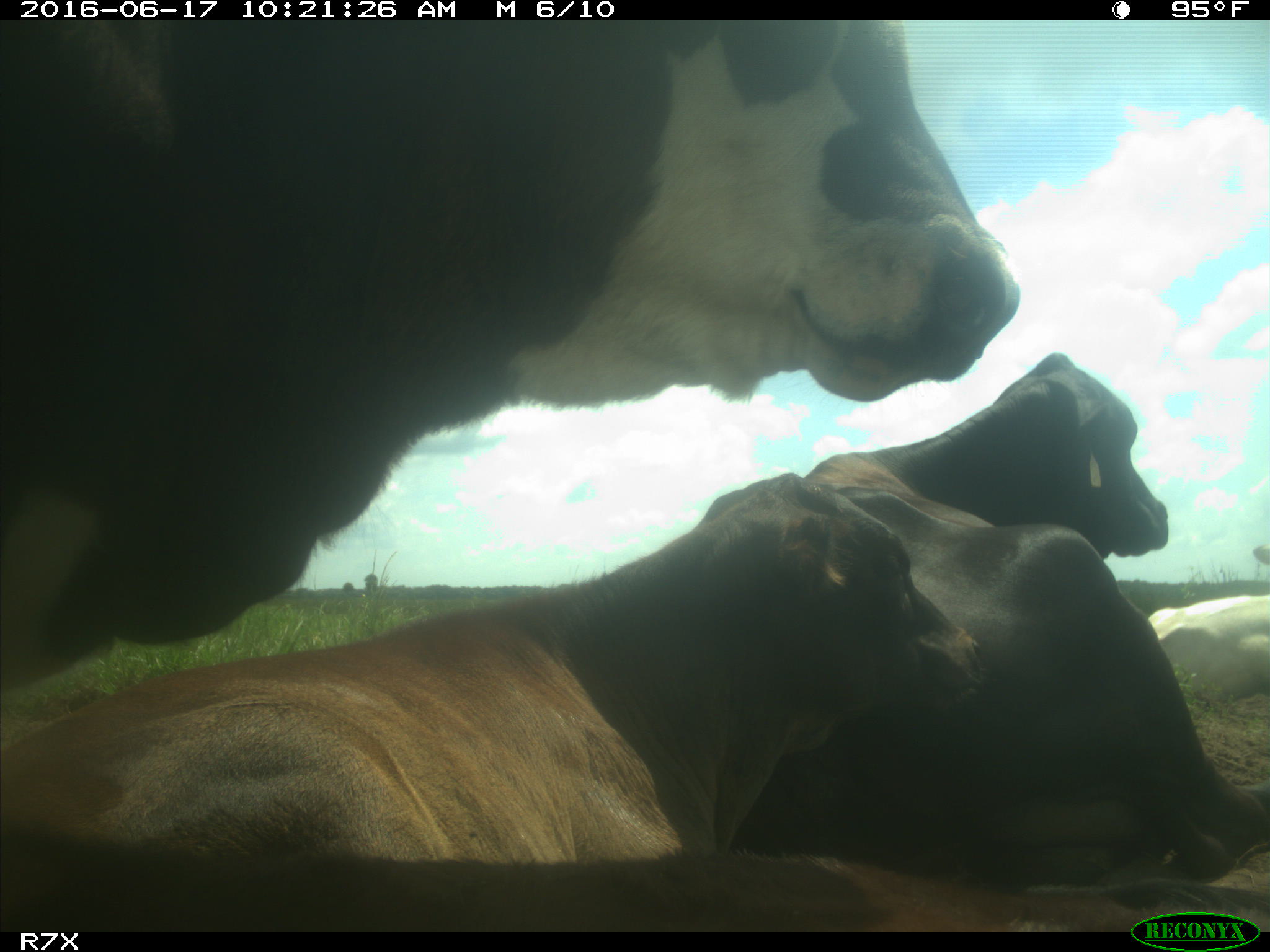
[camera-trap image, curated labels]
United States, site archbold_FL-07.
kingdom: Animalia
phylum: Chordata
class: Mammalia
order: Artiodactyla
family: Bovidae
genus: Bos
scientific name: Bos taurus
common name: domestic cow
Bos taurus (domestic cow).